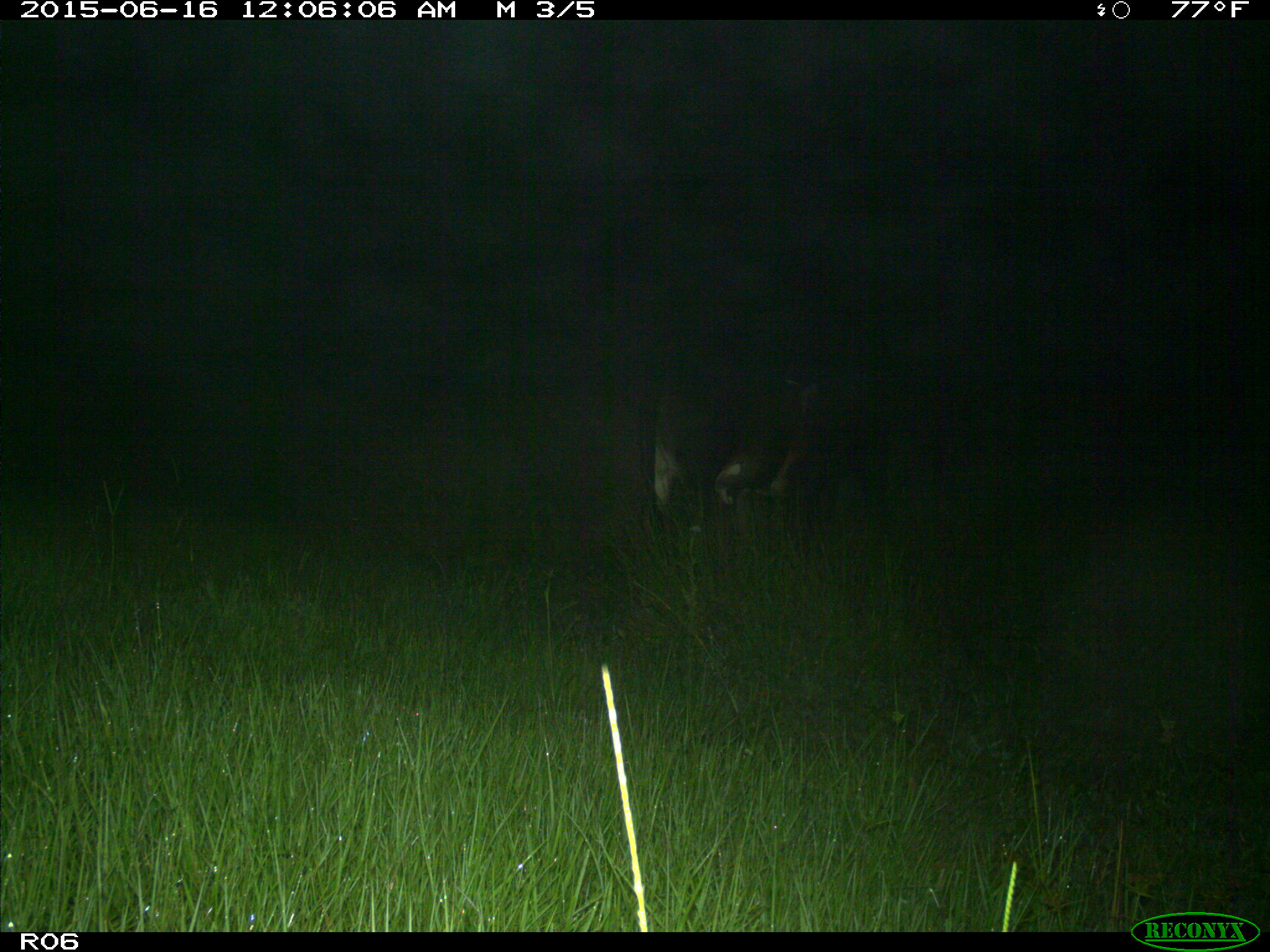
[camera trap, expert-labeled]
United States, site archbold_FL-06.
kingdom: Animalia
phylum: Chordata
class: Mammalia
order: Artiodactyla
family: Bovidae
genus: Bos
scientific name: Bos taurus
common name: domestic cow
Bos taurus (domestic cow).